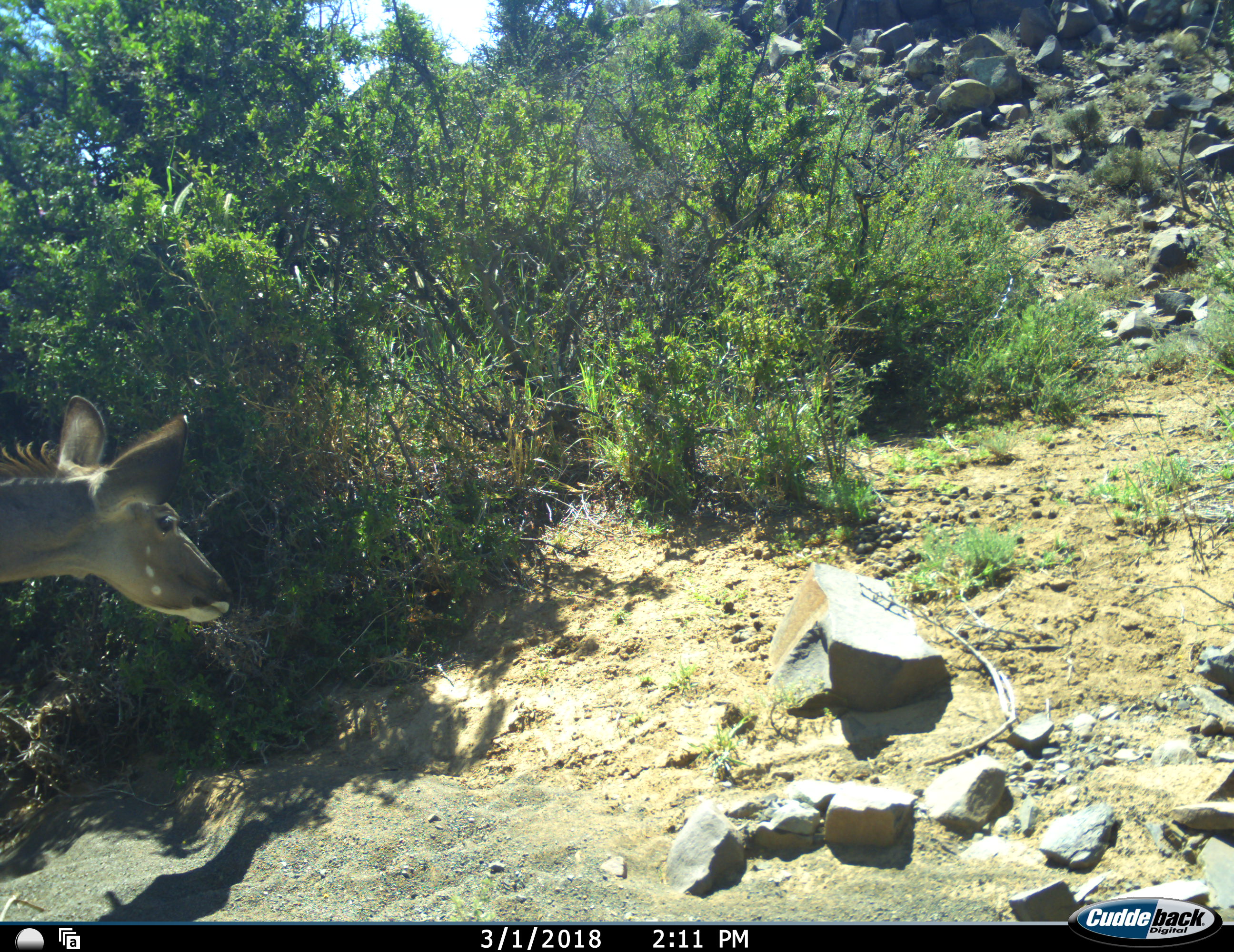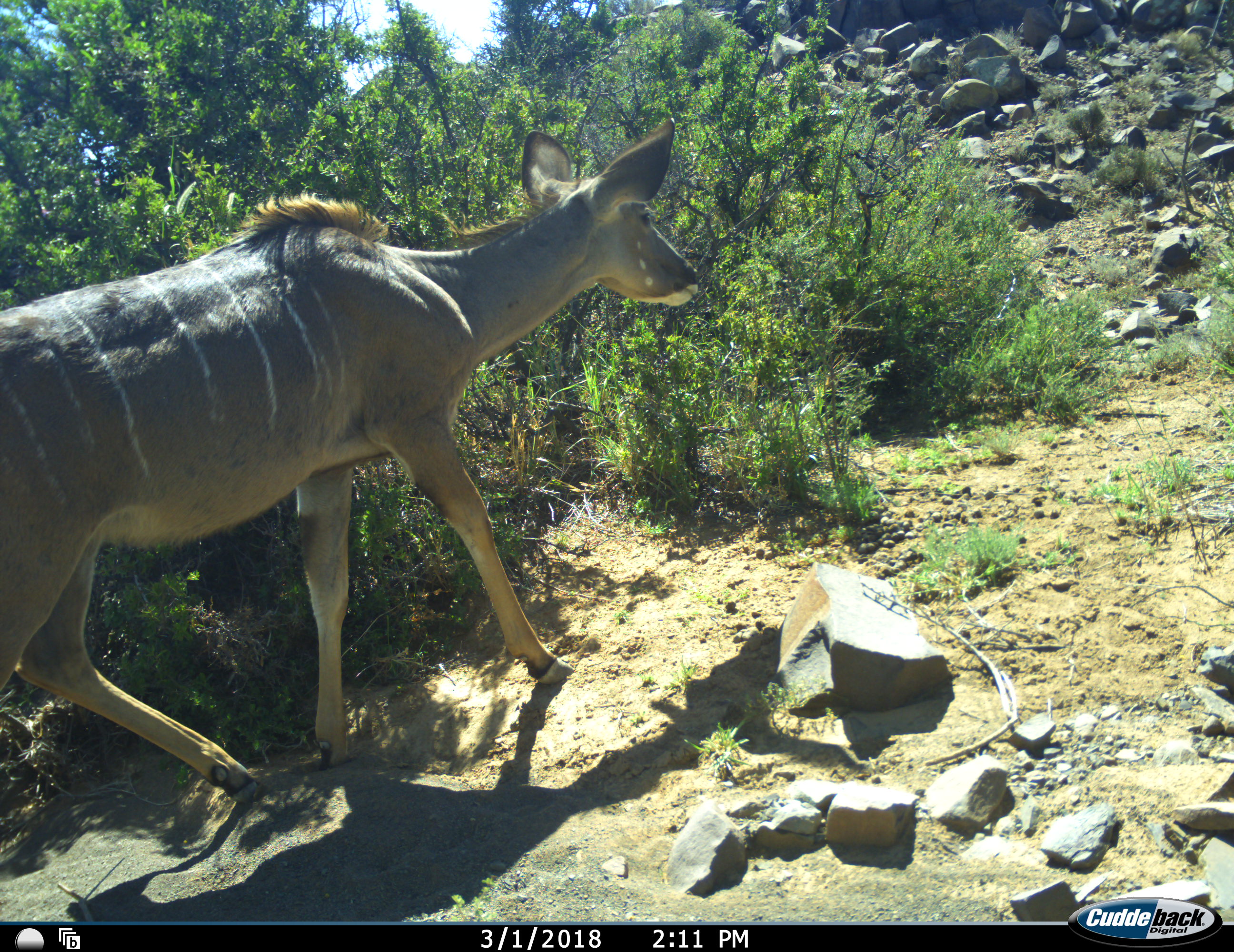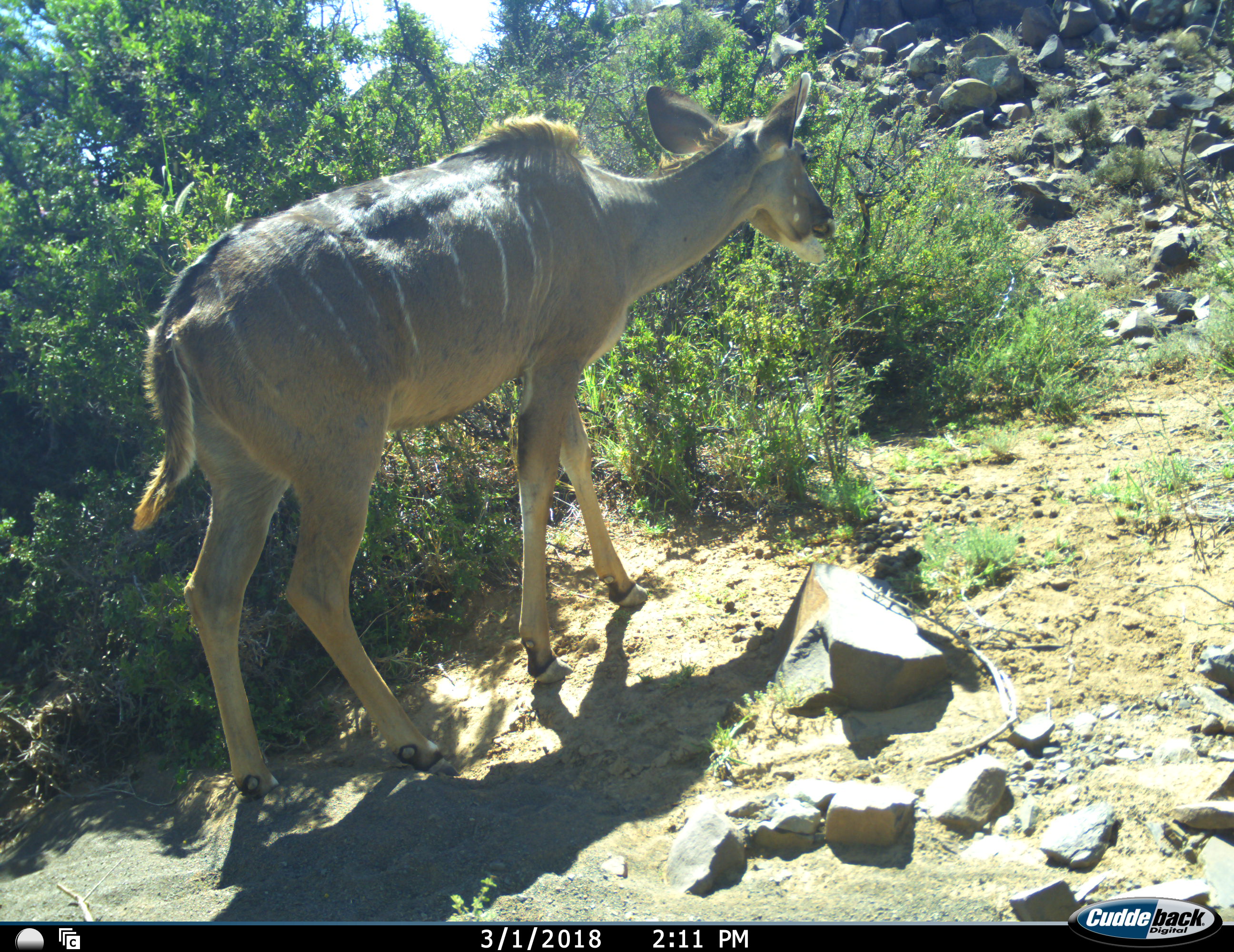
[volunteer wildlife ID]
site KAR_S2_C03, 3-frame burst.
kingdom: Animalia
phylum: Chordata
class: Mammalia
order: Artiodactyla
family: Bovidae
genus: Tragelaphus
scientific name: Tragelaphus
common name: kudu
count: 1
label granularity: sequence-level